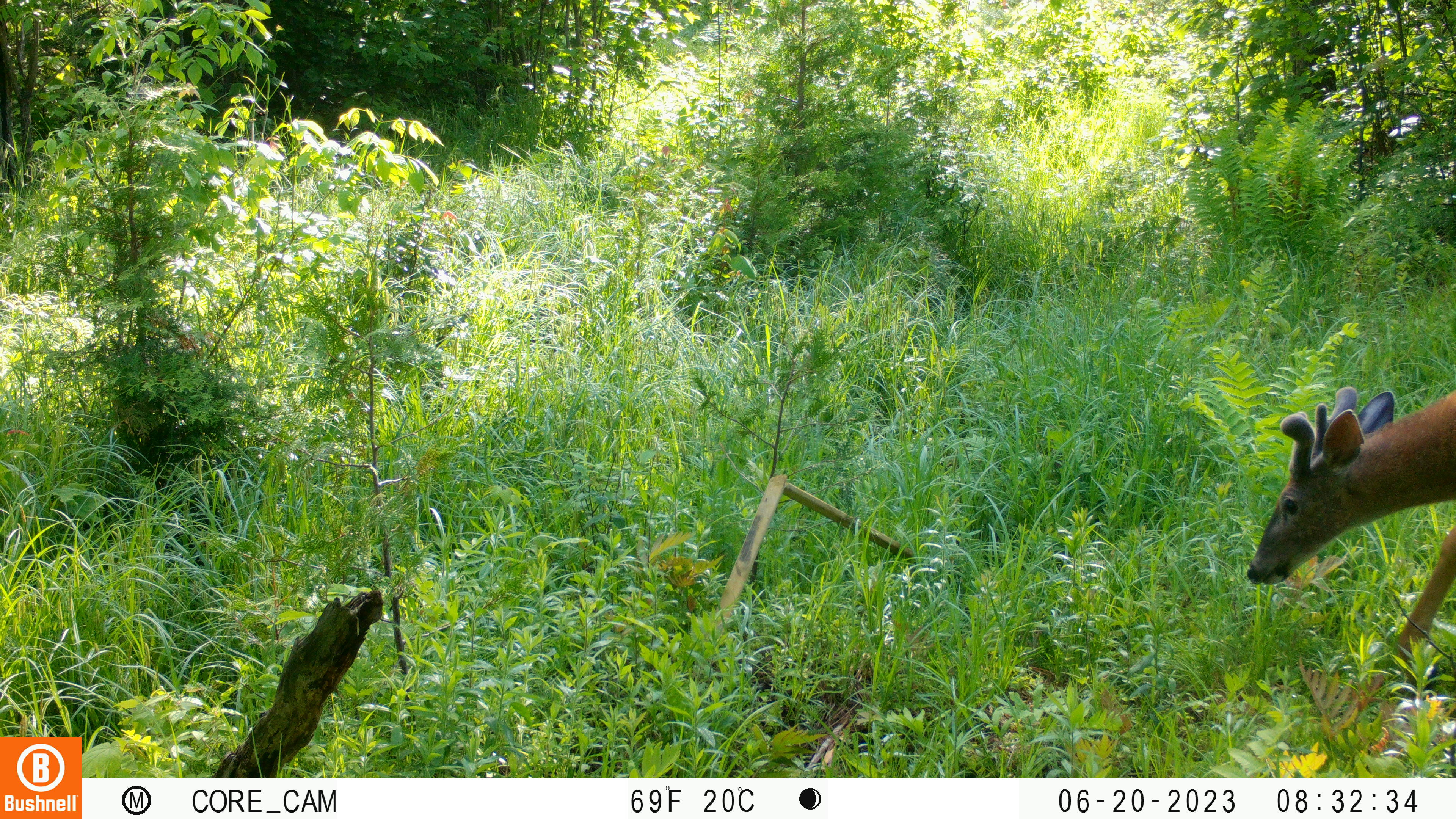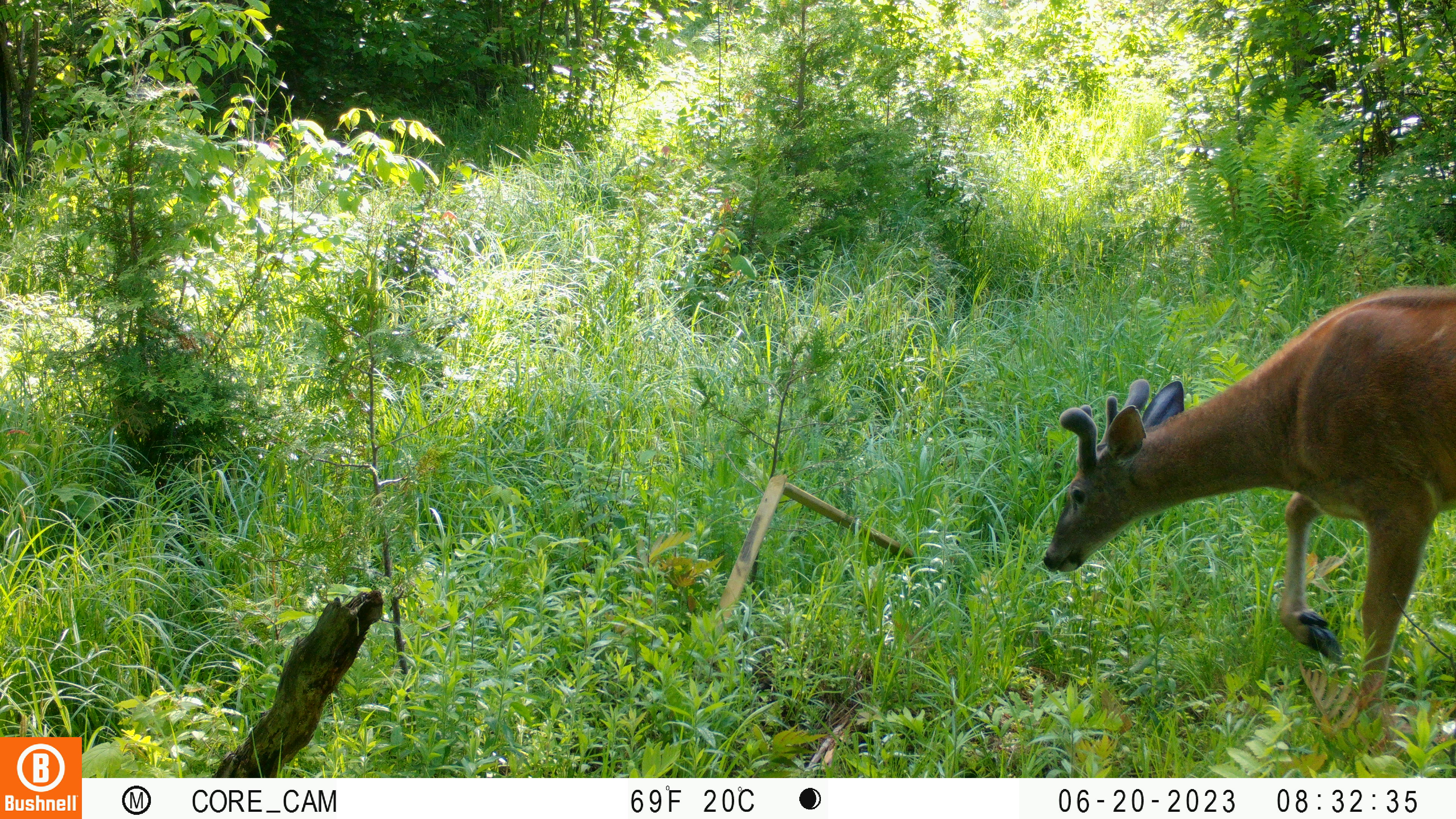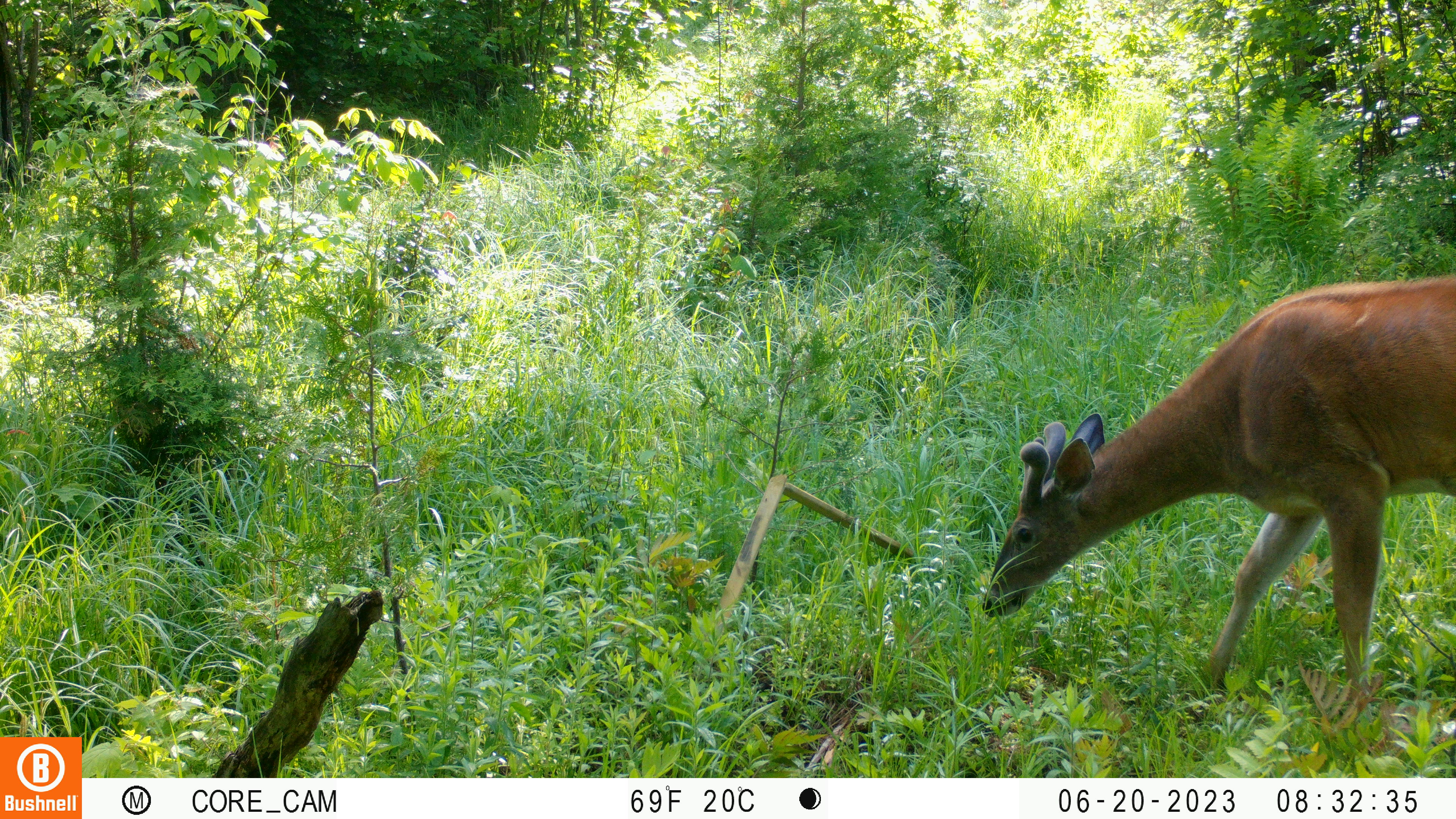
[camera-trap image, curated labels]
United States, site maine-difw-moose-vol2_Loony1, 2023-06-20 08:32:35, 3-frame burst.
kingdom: Animalia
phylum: Chordata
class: Mammalia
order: Artiodactyla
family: Cervidae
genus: Odocoileus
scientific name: Odocoileus virginianus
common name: white-tailed deer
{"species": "white-tailed deer (Odocoileus virginianus)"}